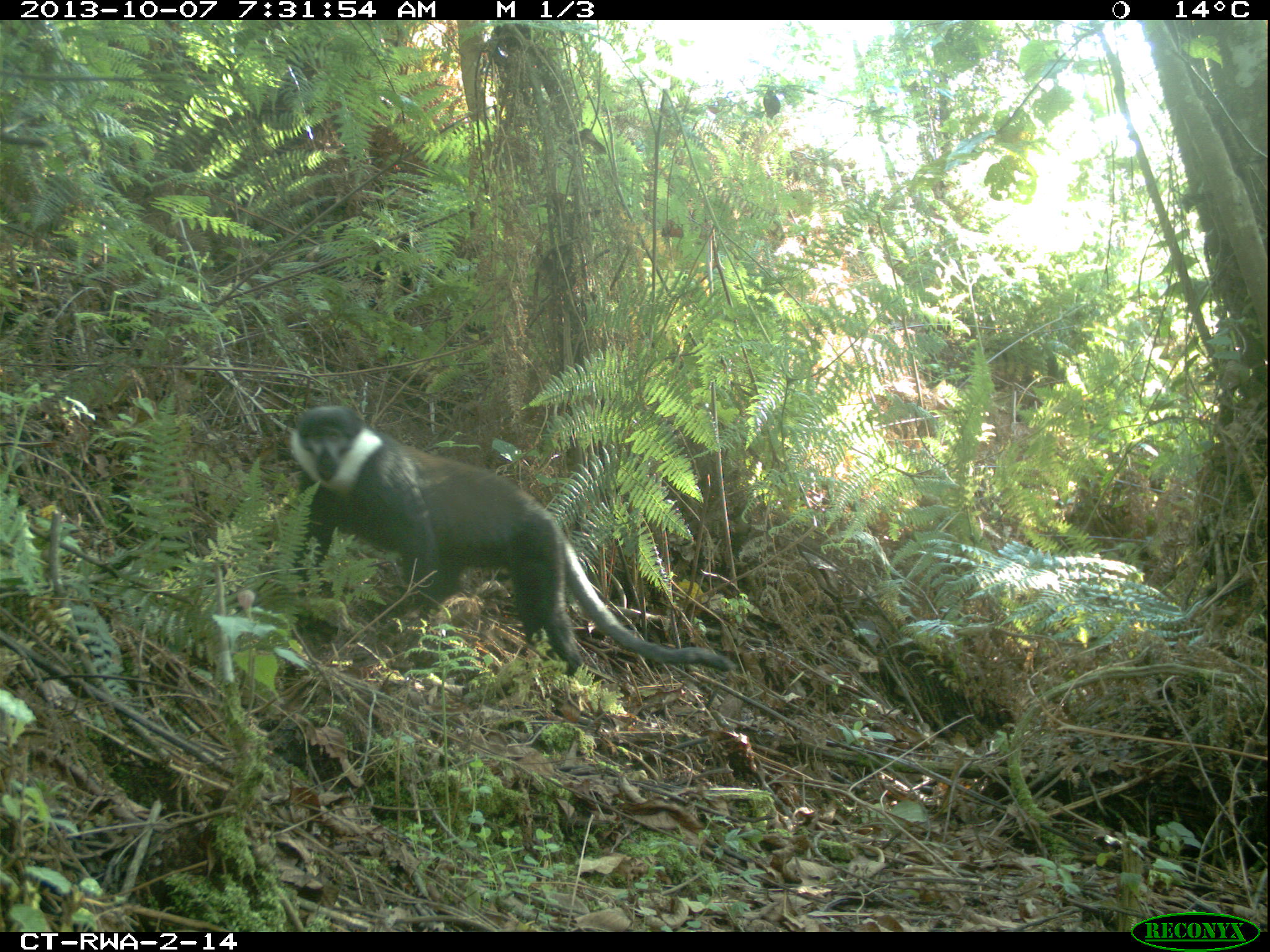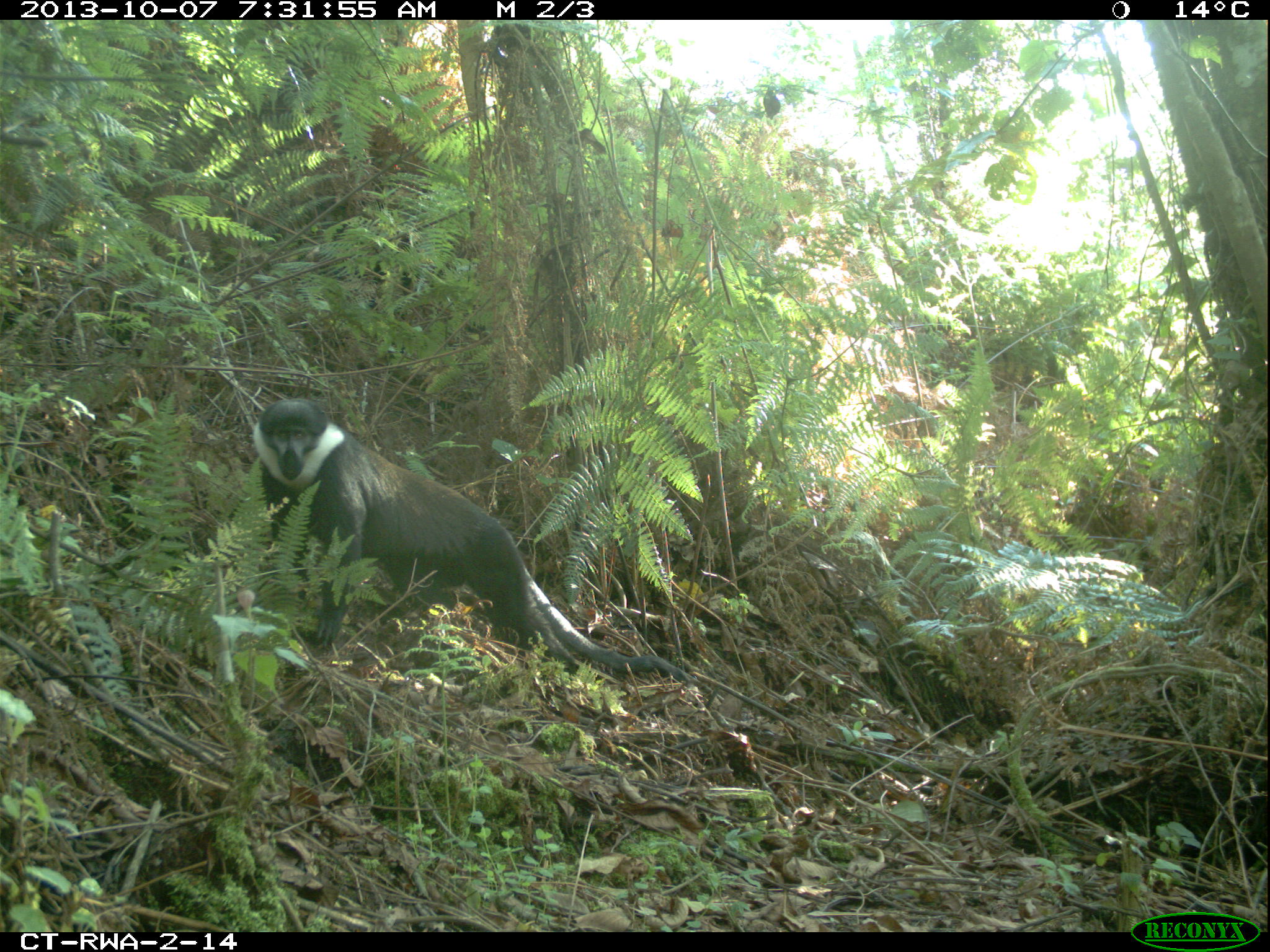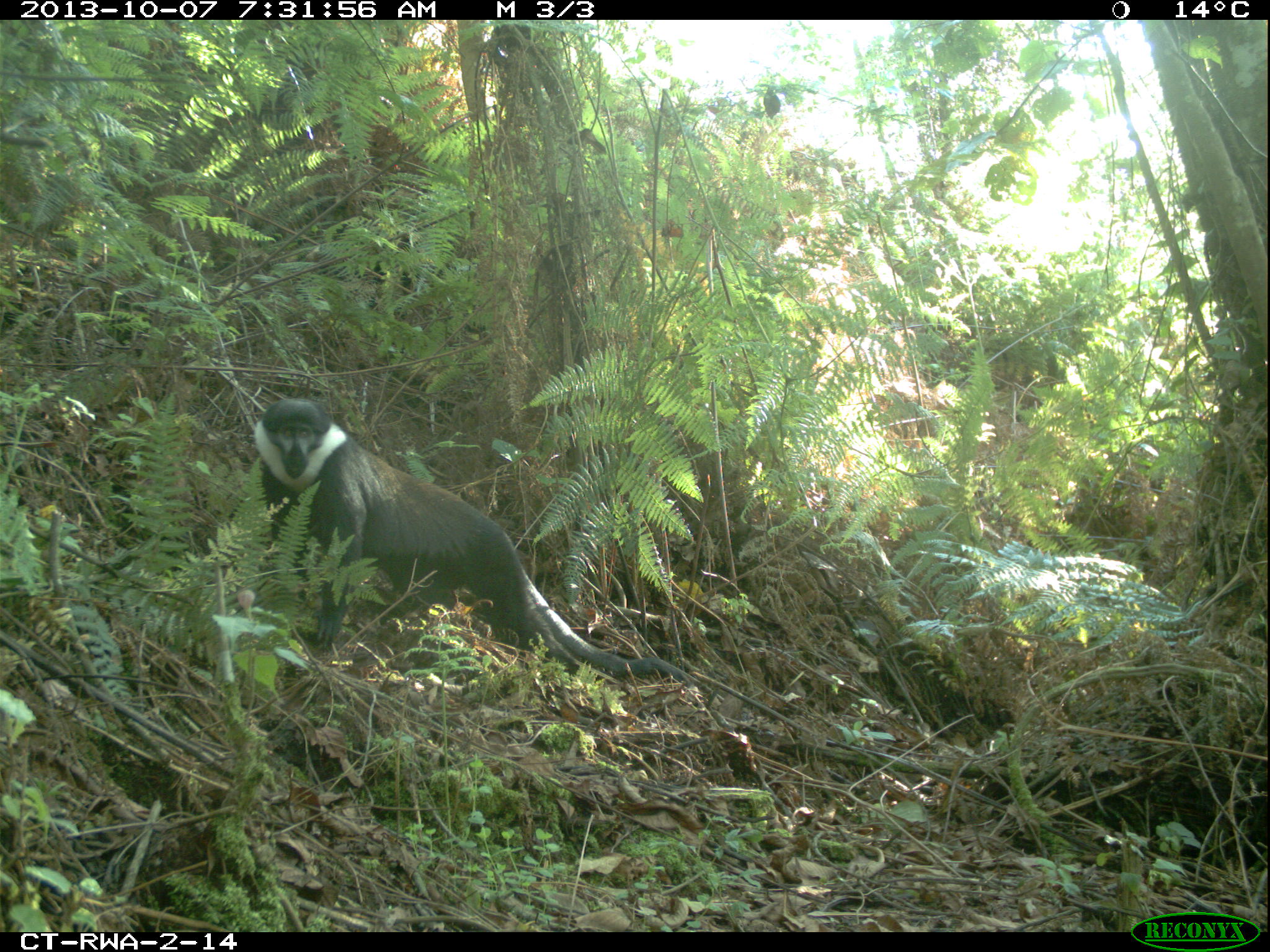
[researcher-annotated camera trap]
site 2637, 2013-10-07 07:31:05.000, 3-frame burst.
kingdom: Animalia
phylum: Chordata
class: Mammalia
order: Primates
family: Cercopithecidae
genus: Allochrocebus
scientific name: Allochrocebus lhoesti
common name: l'hoest's monkey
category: cercopithecus lhoesti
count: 1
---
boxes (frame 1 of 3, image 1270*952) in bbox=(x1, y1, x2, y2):
cercopithecus lhoesti: bbox=(283, 403, 731, 683)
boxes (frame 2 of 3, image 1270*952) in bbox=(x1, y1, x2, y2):
cercopithecus lhoesti: bbox=(231, 396, 696, 703)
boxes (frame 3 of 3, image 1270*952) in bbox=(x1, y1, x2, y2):
cercopithecus lhoesti: bbox=(250, 397, 713, 688)